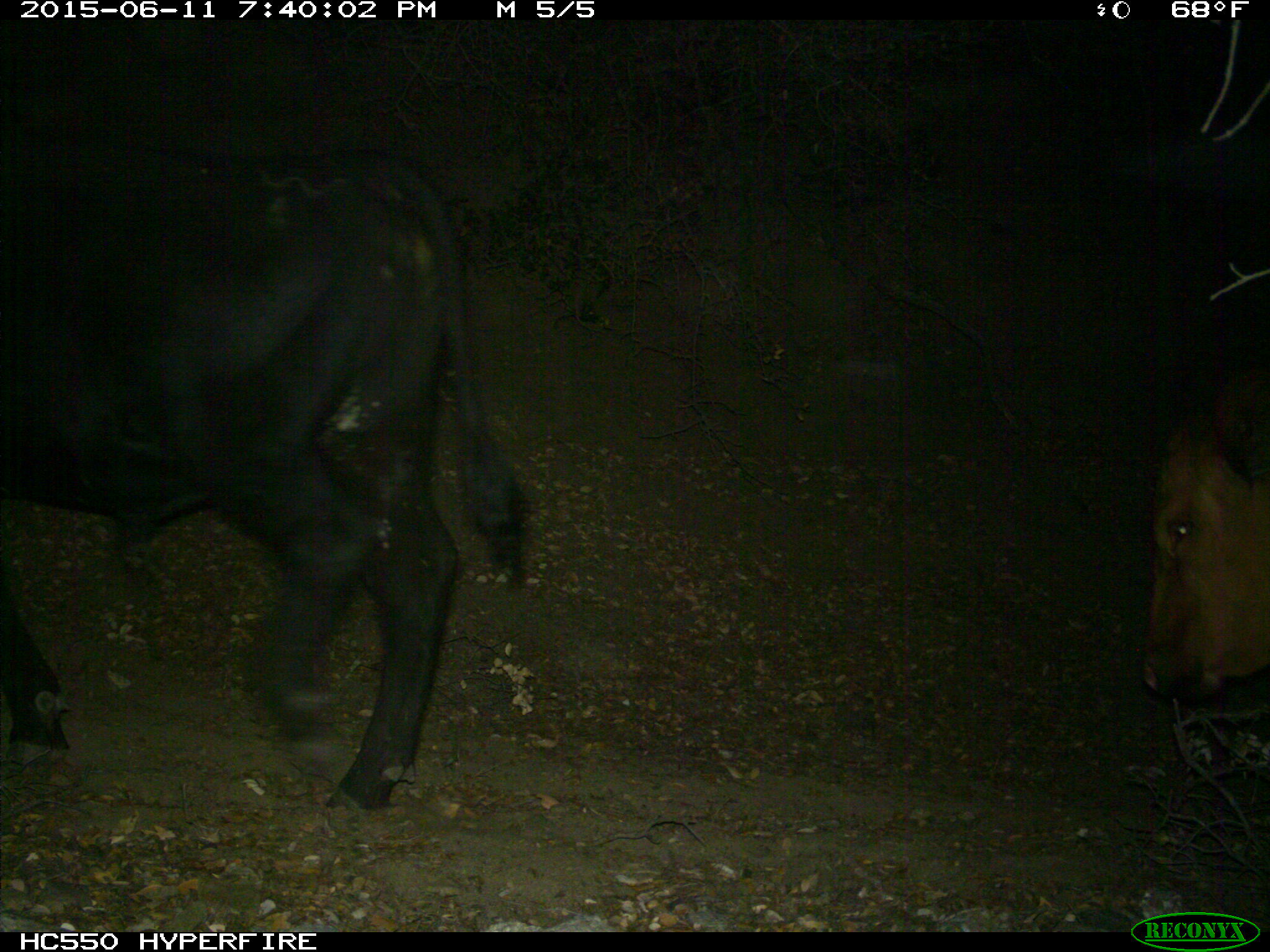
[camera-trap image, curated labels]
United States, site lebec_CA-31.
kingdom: Animalia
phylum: Chordata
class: Mammalia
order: Artiodactyla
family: Bovidae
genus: Bos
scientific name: Bos taurus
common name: domestic cow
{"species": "Bos taurus (domestic cow)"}